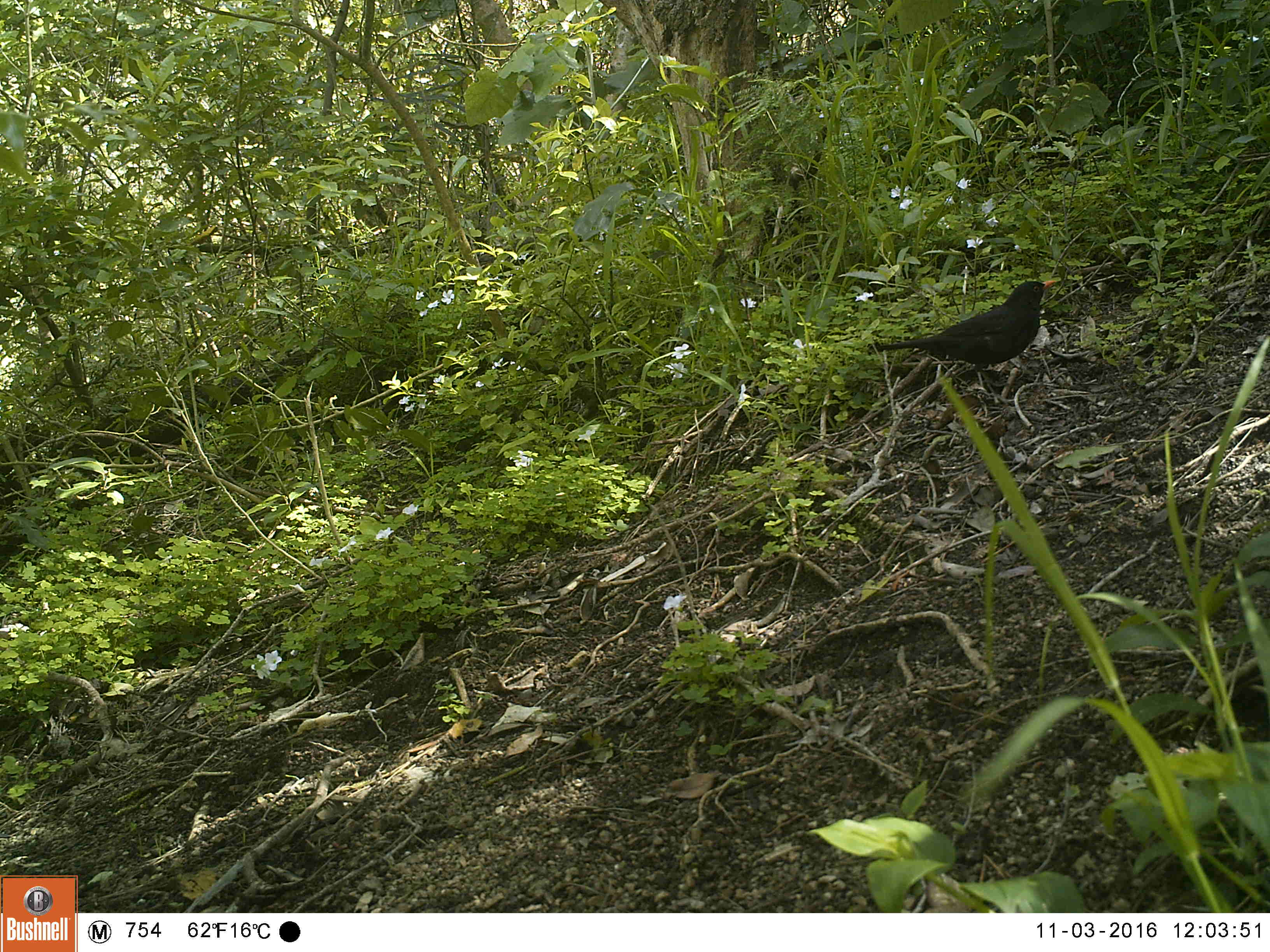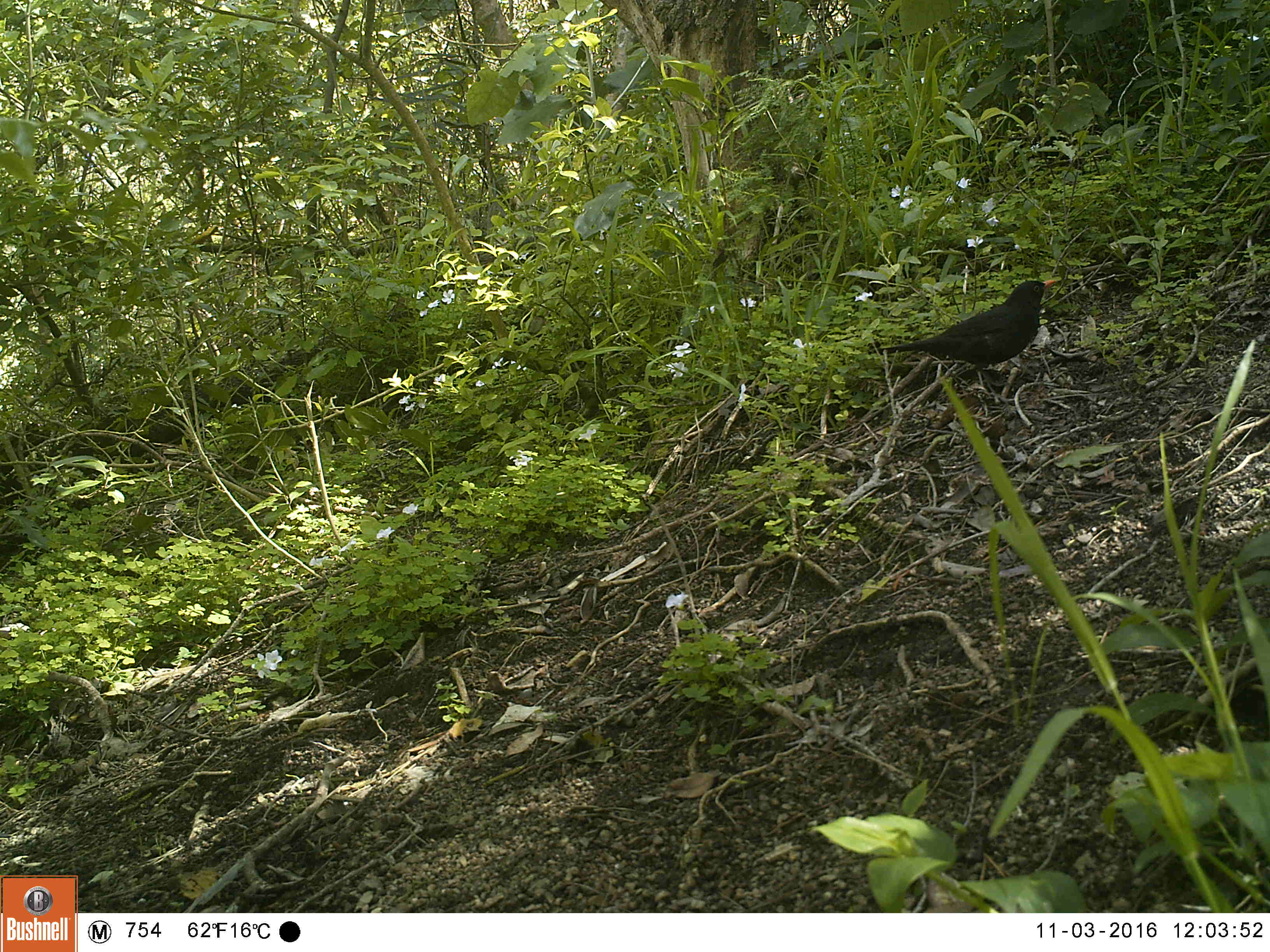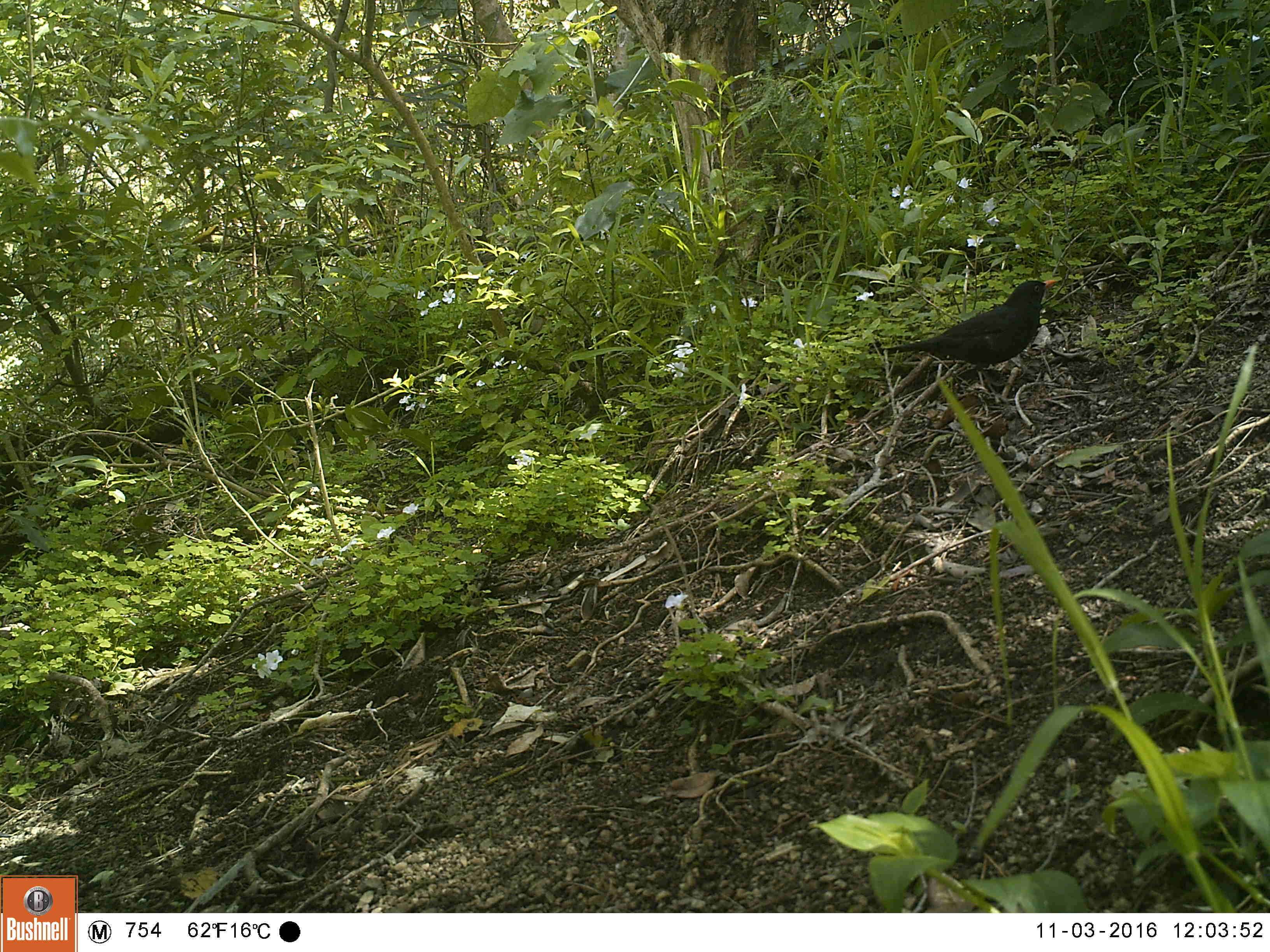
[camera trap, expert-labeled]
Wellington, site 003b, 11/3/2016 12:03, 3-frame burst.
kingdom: Animalia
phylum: Chordata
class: Aves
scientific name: Aves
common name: bird